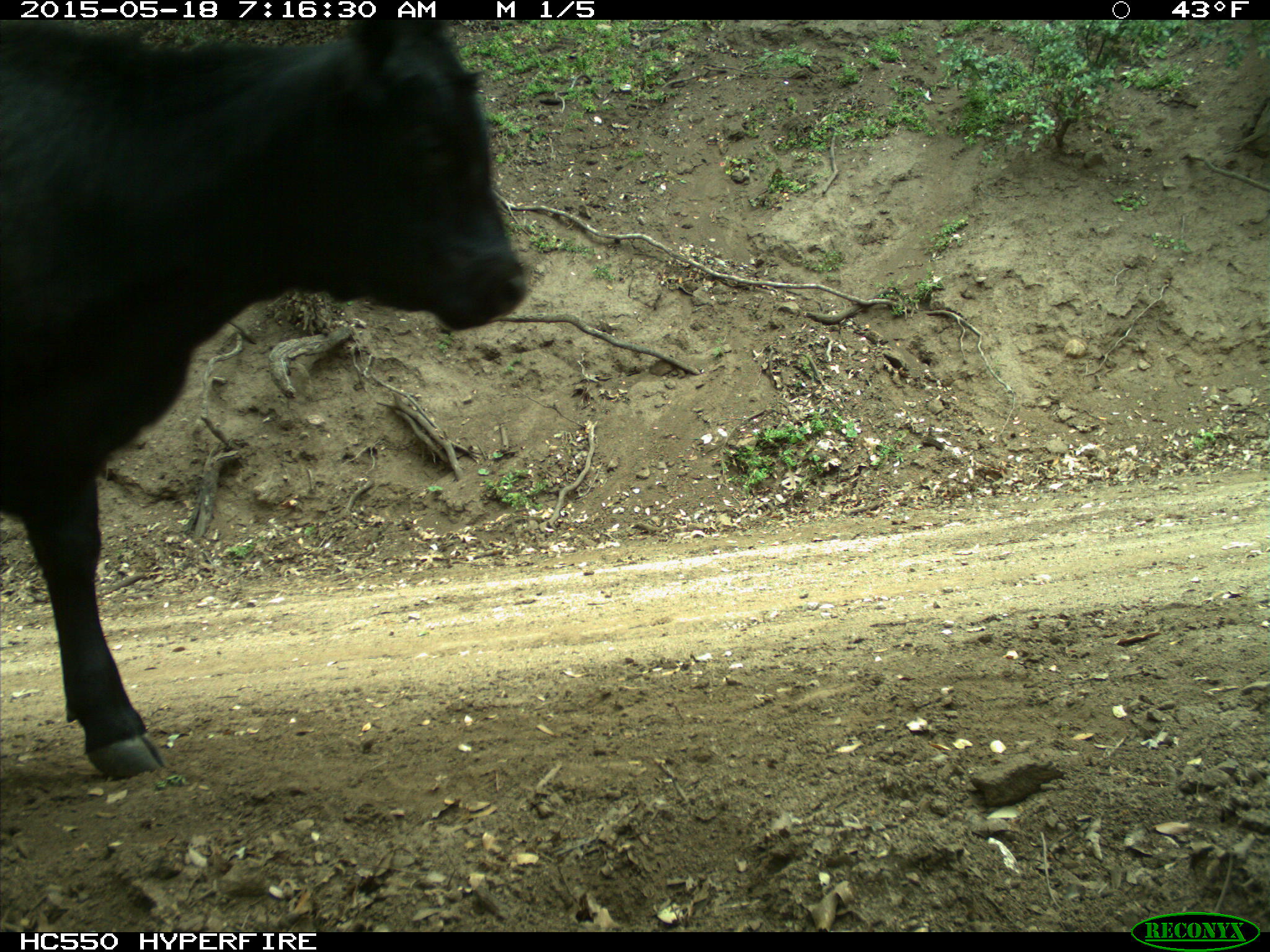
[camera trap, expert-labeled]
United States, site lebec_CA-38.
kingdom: Animalia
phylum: Chordata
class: Mammalia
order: Artiodactyla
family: Bovidae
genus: Bos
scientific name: Bos taurus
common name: domestic cow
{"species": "Bos taurus (domestic cow)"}